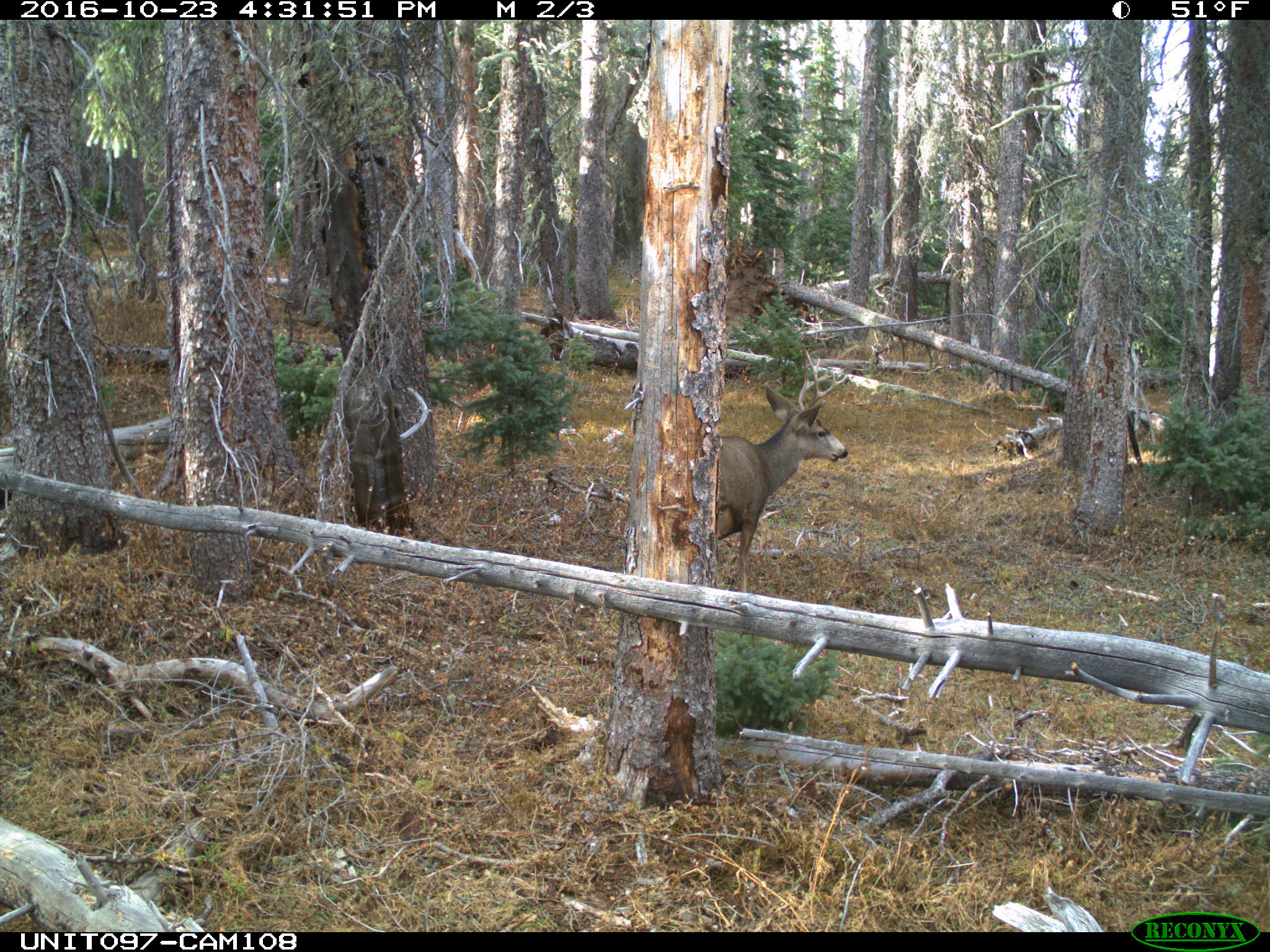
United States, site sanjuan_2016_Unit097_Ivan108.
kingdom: Animalia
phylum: Chordata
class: Mammalia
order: Artiodactyla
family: Cervidae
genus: Odocoileus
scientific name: Odocoileus hemionus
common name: mule deer